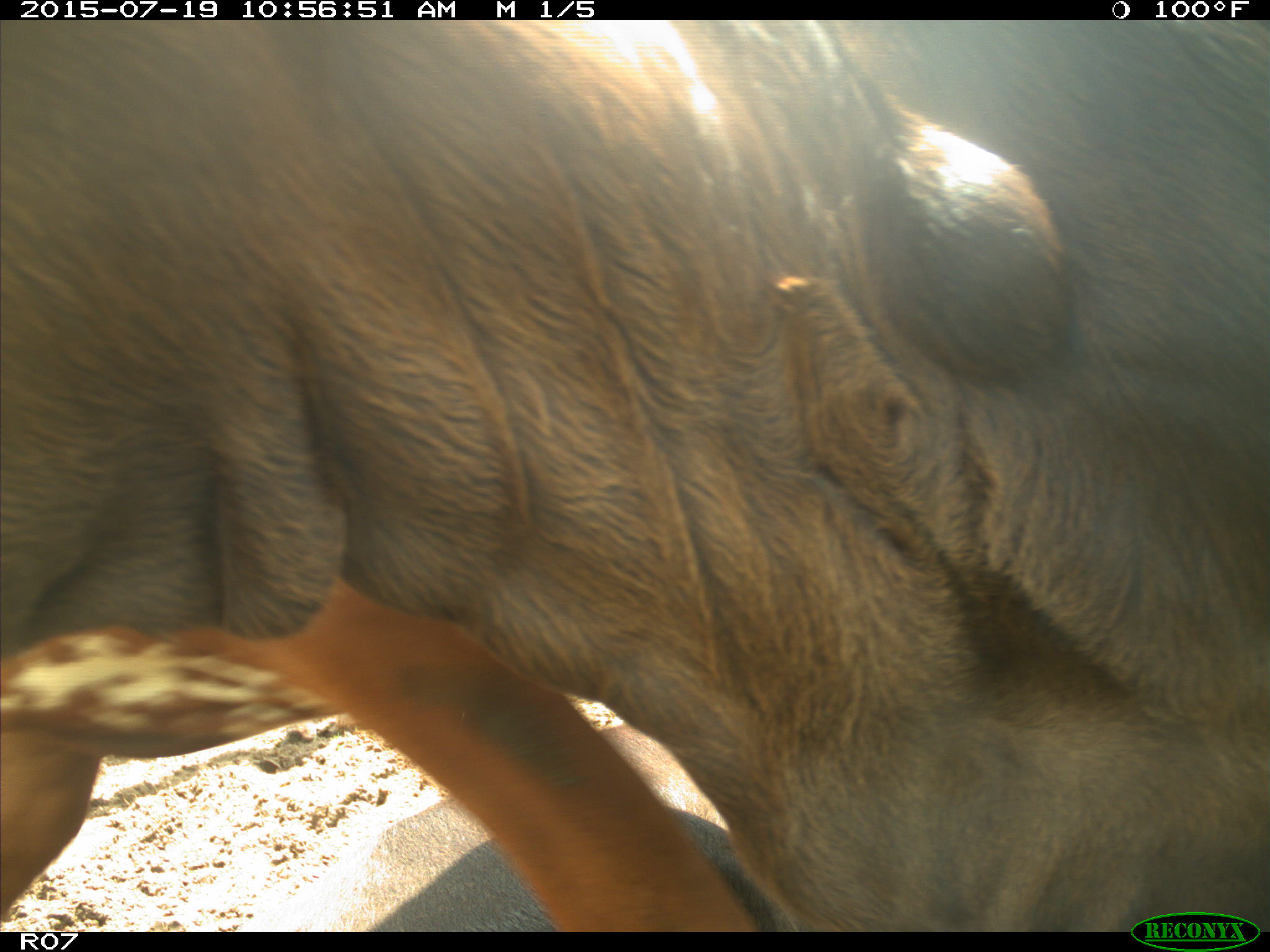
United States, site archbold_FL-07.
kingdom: Animalia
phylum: Chordata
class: Mammalia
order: Artiodactyla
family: Bovidae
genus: Bos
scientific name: Bos taurus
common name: domestic cow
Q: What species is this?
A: Bos taurus (domestic cow).